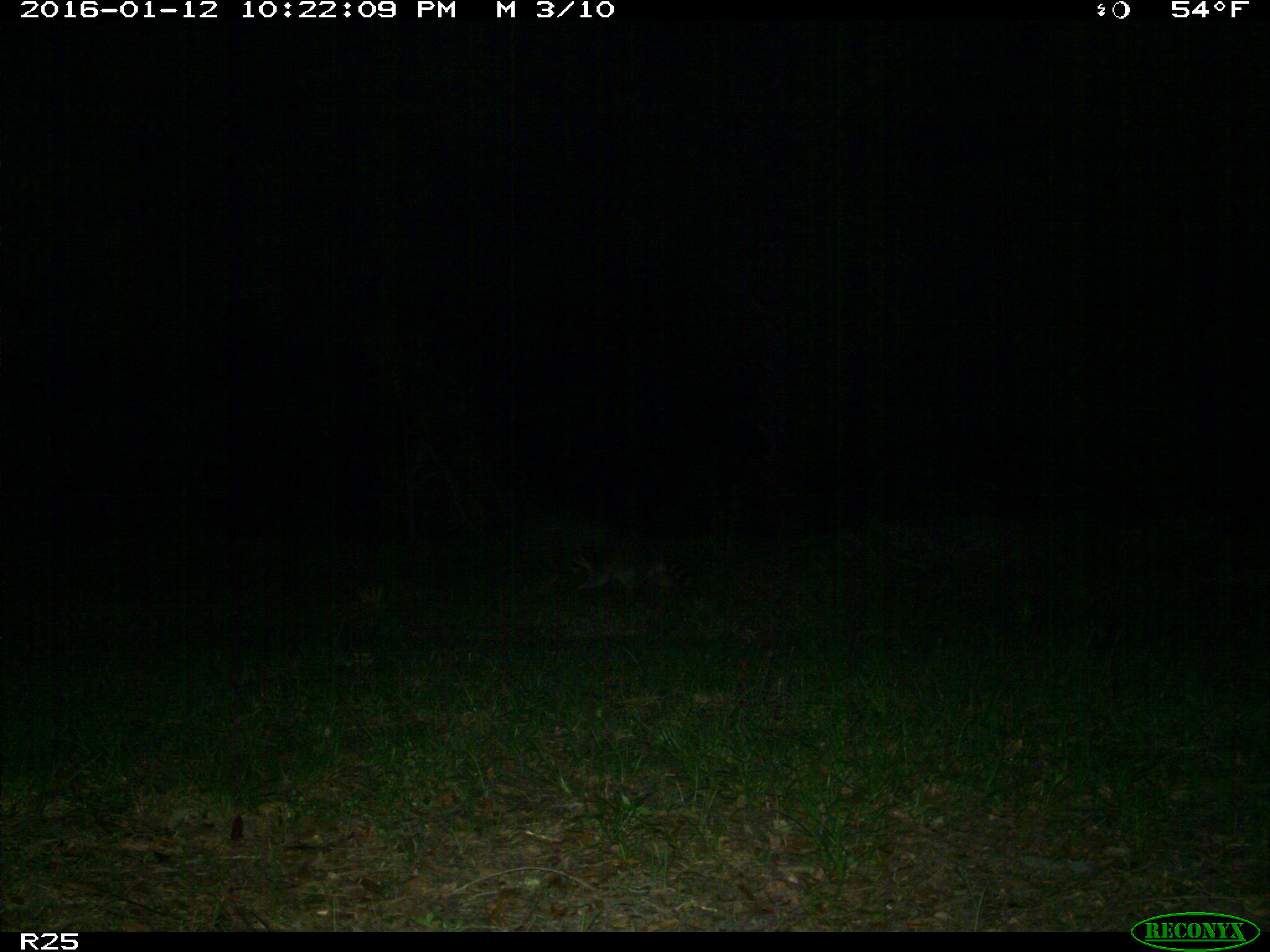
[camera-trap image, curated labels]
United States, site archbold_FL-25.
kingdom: Animalia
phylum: Chordata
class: Mammalia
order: Carnivora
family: Procyonidae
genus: Procyon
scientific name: Procyon lotor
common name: common raccoon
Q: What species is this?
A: Procyon lotor (common raccoon).